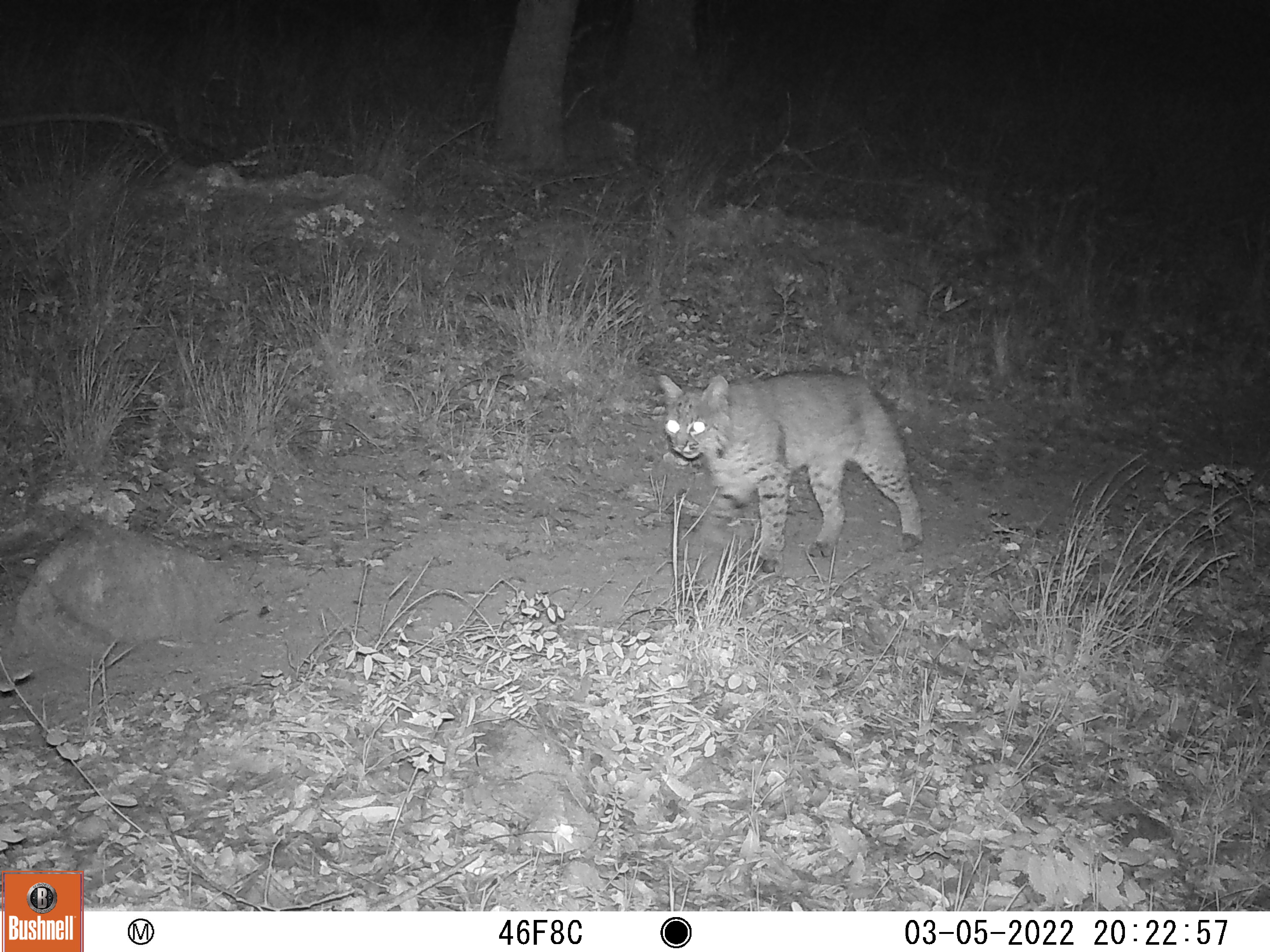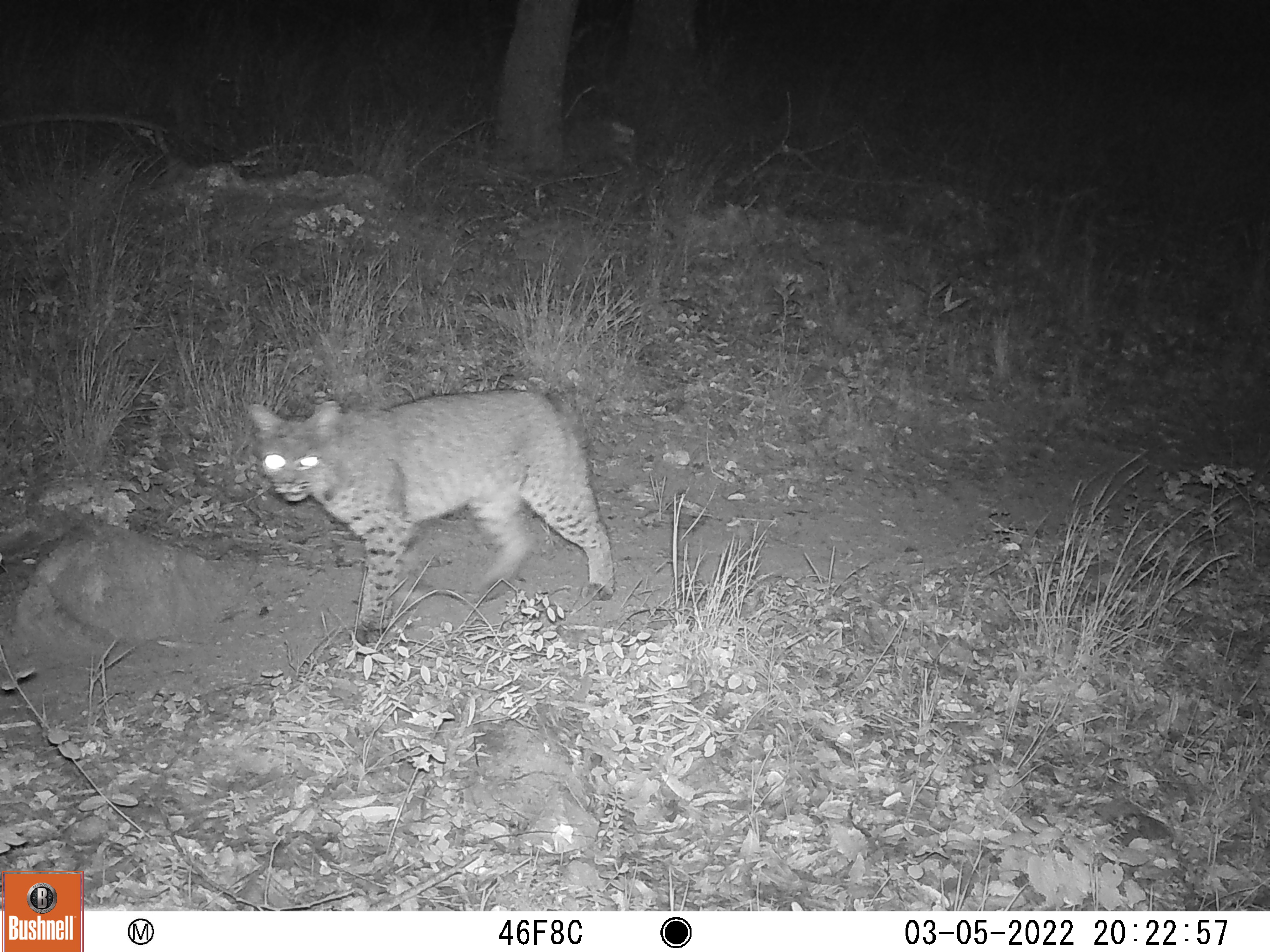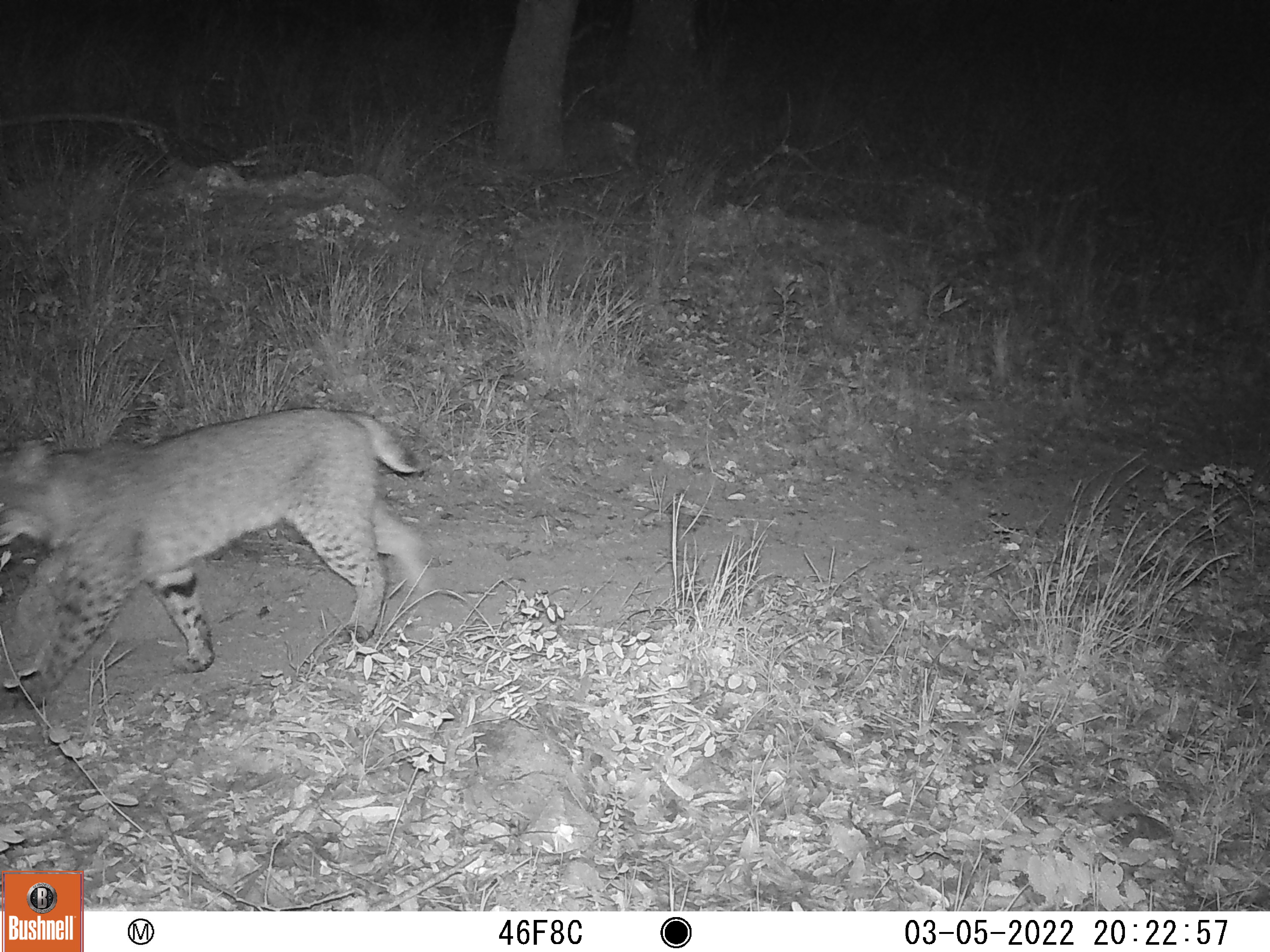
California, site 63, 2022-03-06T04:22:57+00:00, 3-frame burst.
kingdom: Animalia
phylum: Chordata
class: Mammalia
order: Carnivora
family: Felidae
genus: Lynx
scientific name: Lynx rufus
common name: bobcat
Bobcat (Lynx rufus).